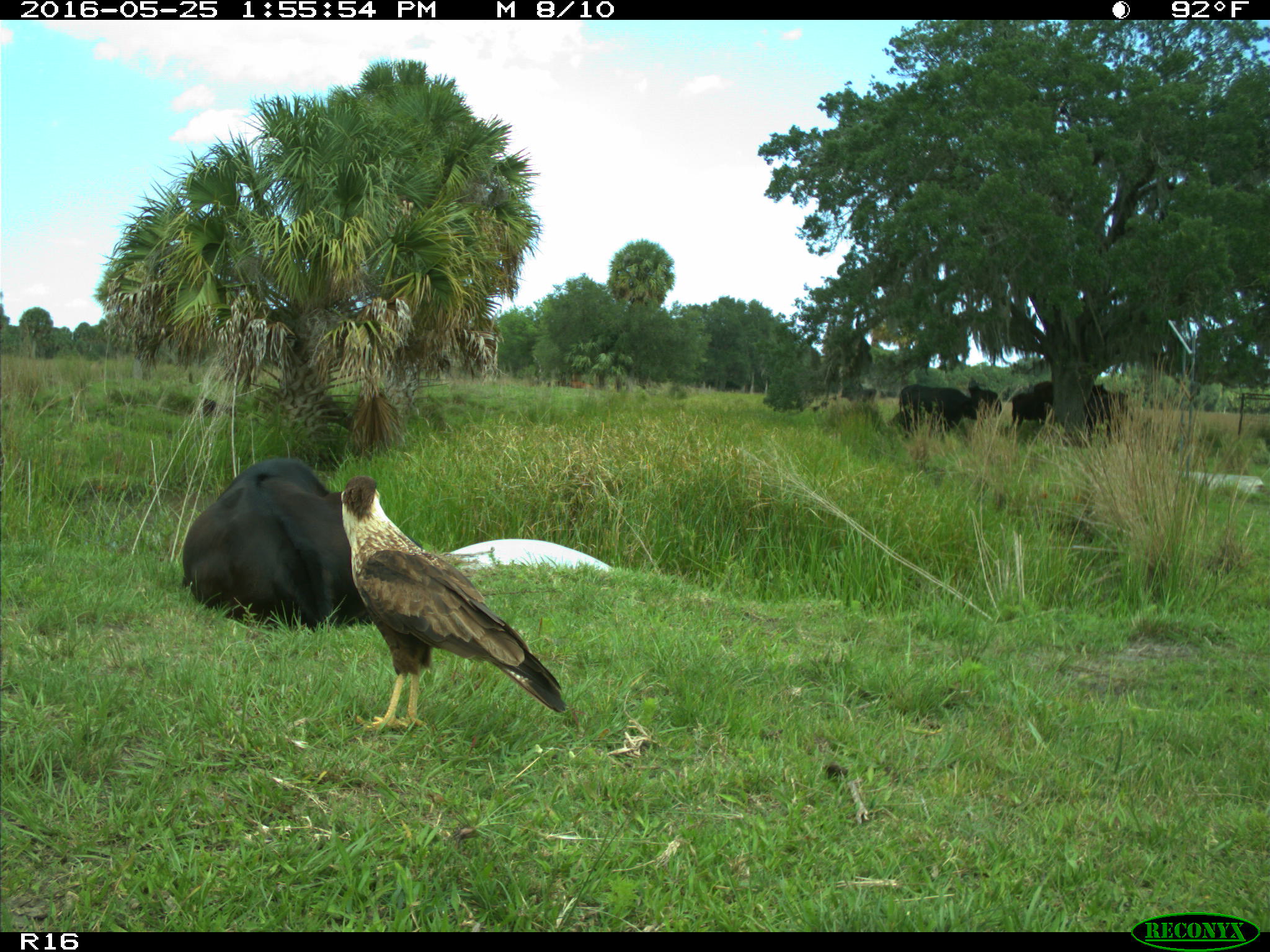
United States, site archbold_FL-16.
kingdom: Animalia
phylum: Chordata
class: Mammalia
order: Artiodactyla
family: Bovidae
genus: Bos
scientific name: Bos taurus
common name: domestic cow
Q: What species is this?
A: Bos taurus (domestic cow).